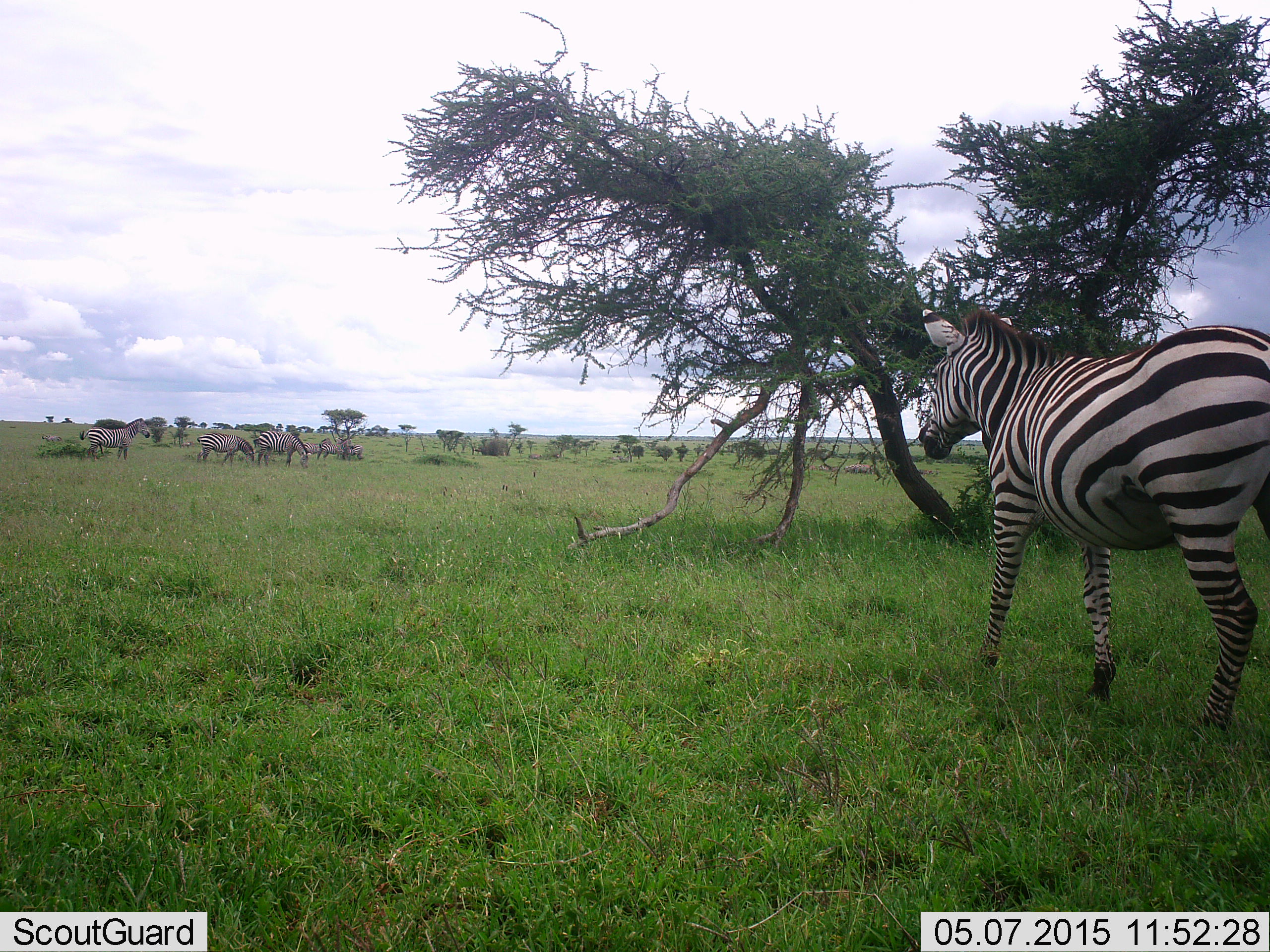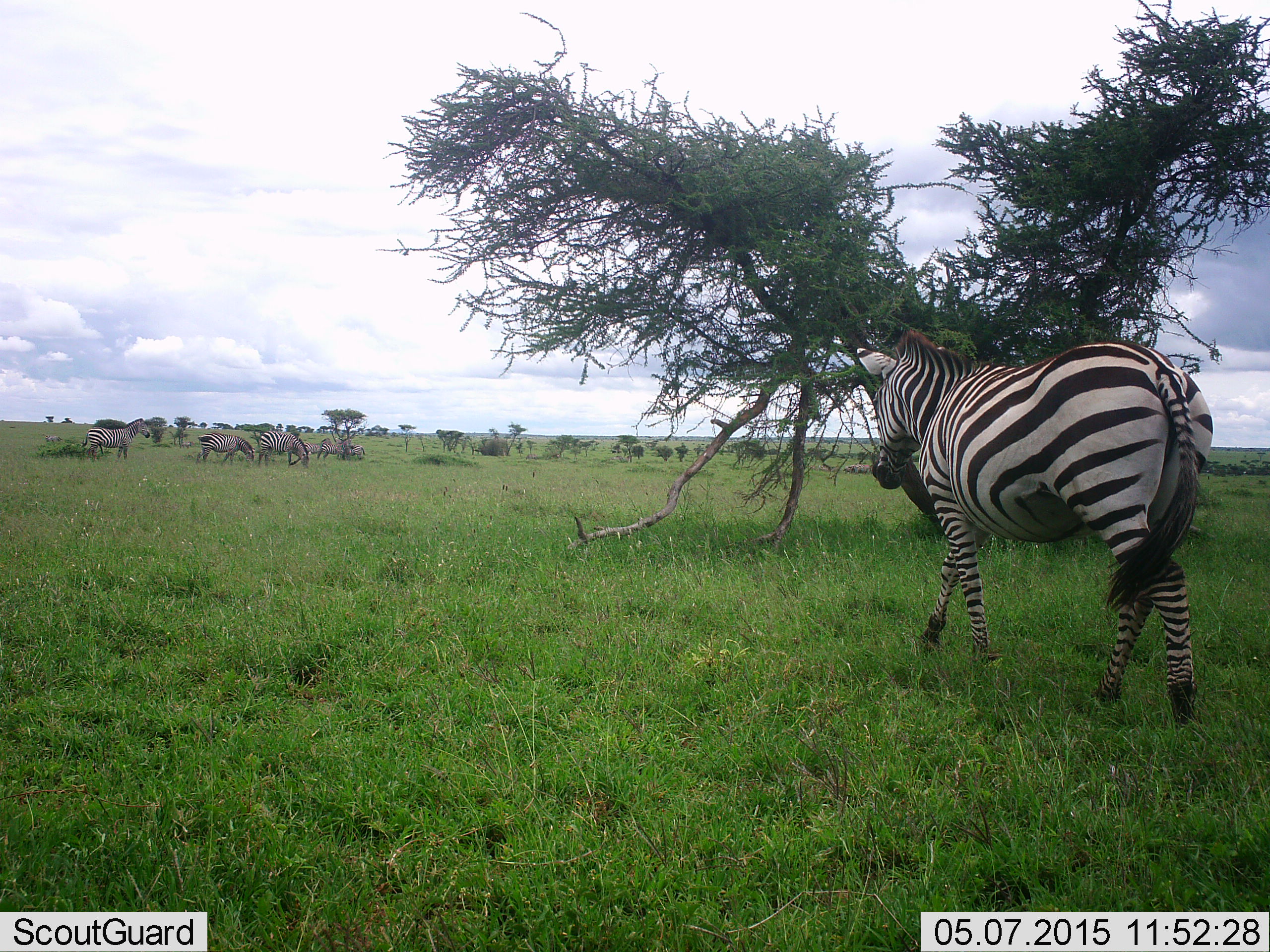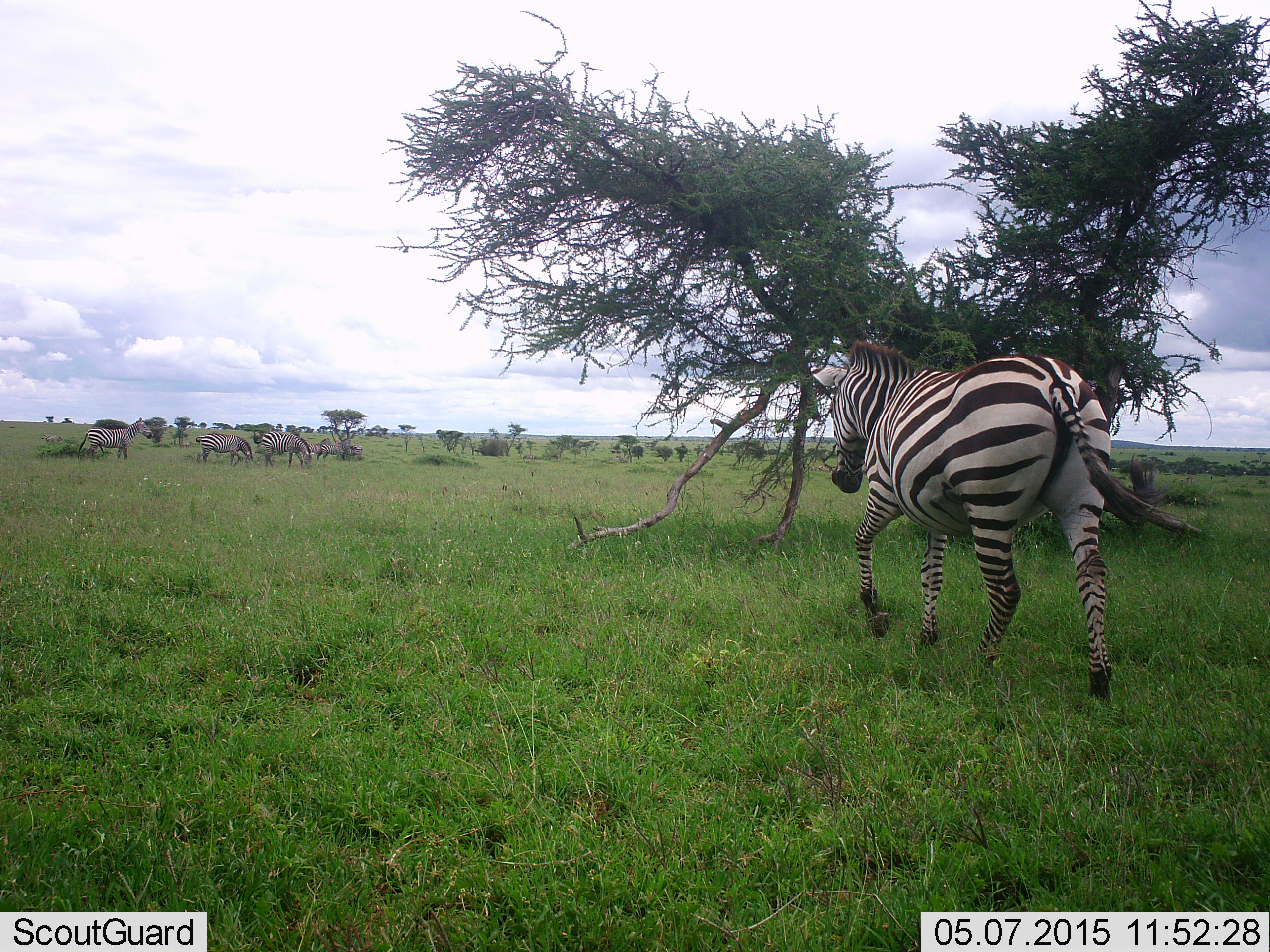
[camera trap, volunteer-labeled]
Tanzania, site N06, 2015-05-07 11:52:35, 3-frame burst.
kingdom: Animalia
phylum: Chordata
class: Mammalia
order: Perissodactyla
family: Equidae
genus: Equus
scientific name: Equus quagga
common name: plains zebra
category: zebra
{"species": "zebra (plains zebra) (Equus quagga)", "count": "5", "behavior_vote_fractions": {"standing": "30%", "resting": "10%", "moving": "100%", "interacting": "0%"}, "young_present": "0%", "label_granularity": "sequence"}